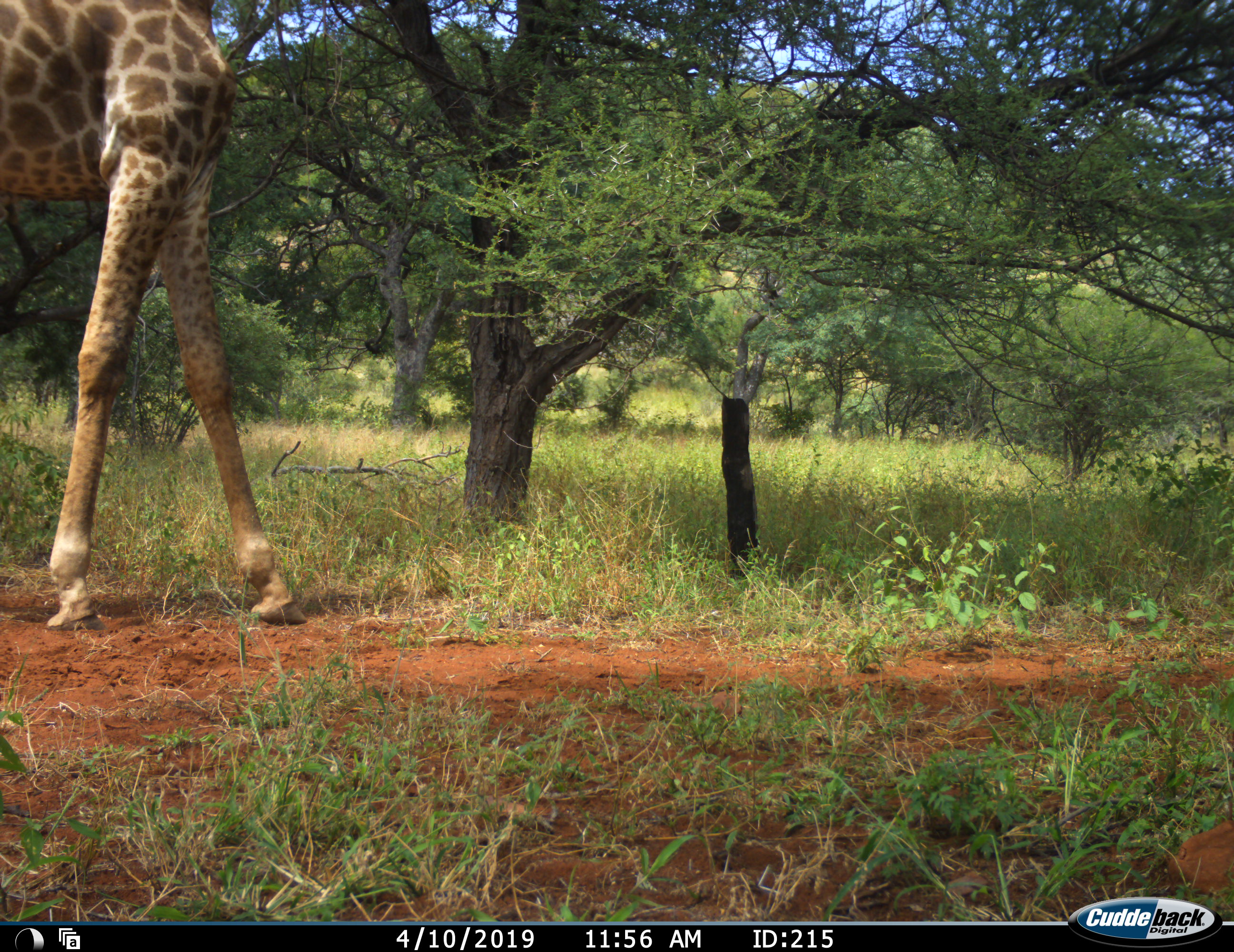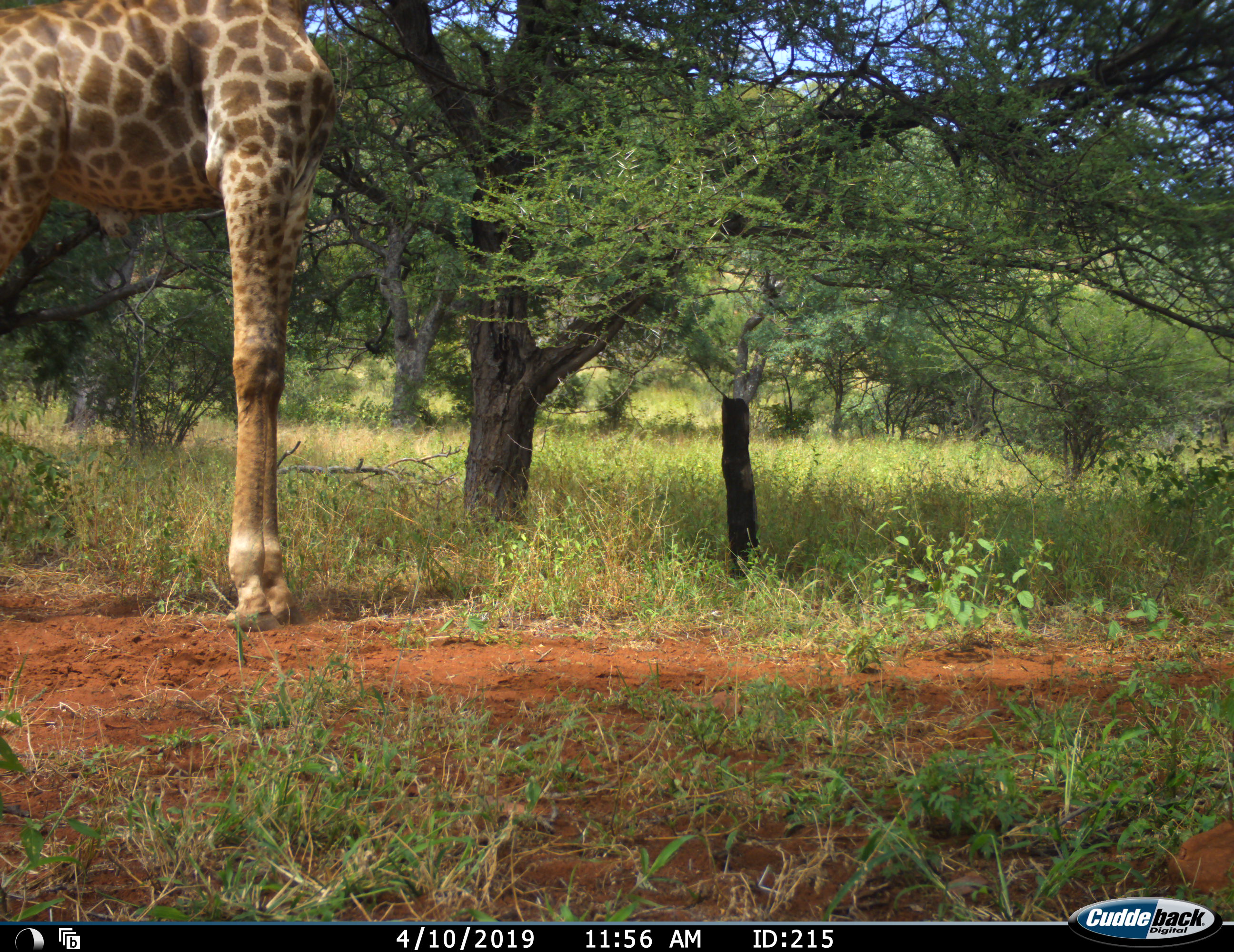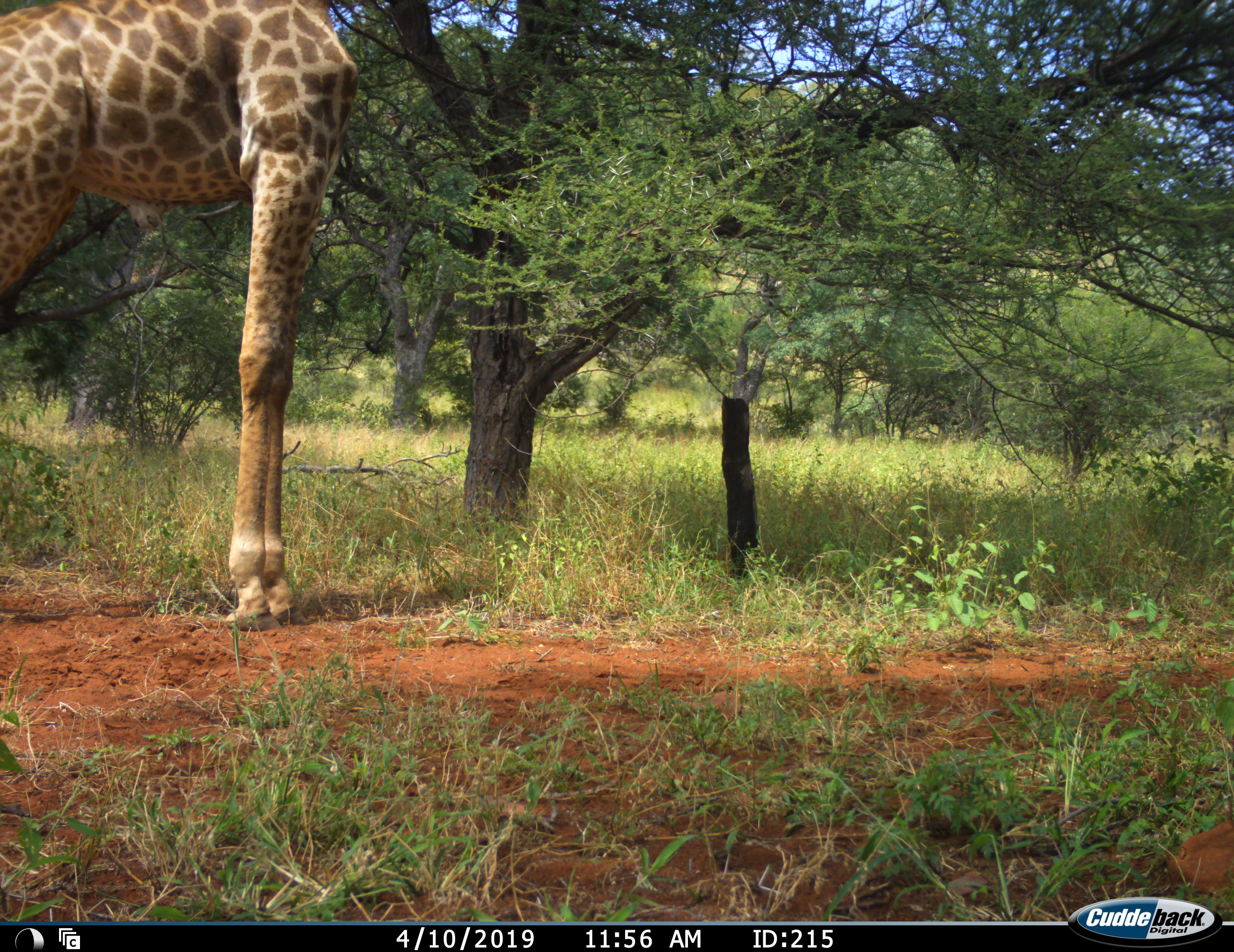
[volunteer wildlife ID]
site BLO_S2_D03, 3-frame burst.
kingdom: Animalia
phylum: Chordata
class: Mammalia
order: Artiodactyla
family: Giraffidae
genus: Giraffa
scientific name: Giraffa camelopardalis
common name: giraffe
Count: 1.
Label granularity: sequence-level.